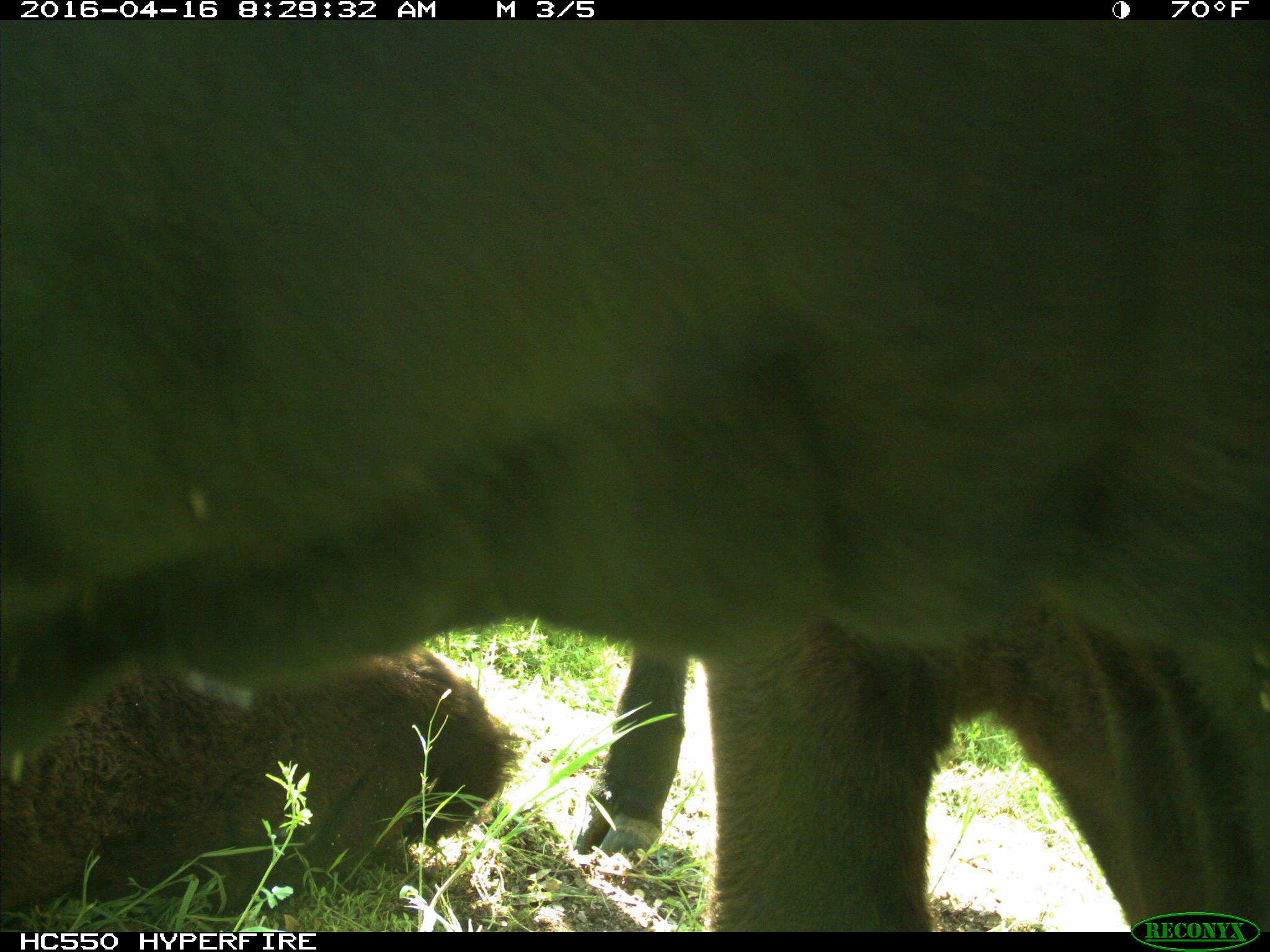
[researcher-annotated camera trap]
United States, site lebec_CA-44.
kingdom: Animalia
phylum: Chordata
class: Mammalia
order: Artiodactyla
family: Bovidae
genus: Bos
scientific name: Bos taurus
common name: domestic cow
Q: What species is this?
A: Bos taurus (domestic cow).